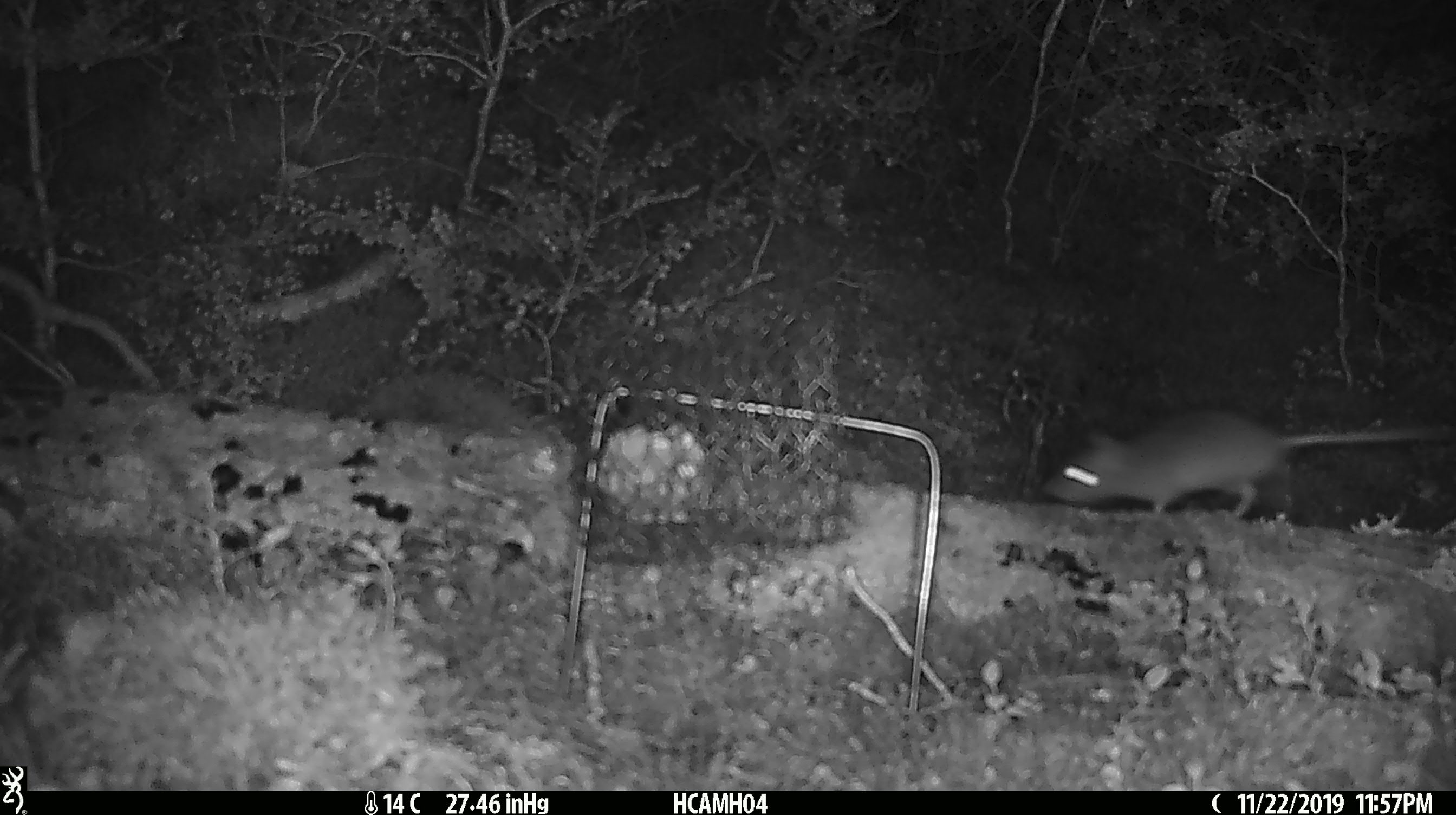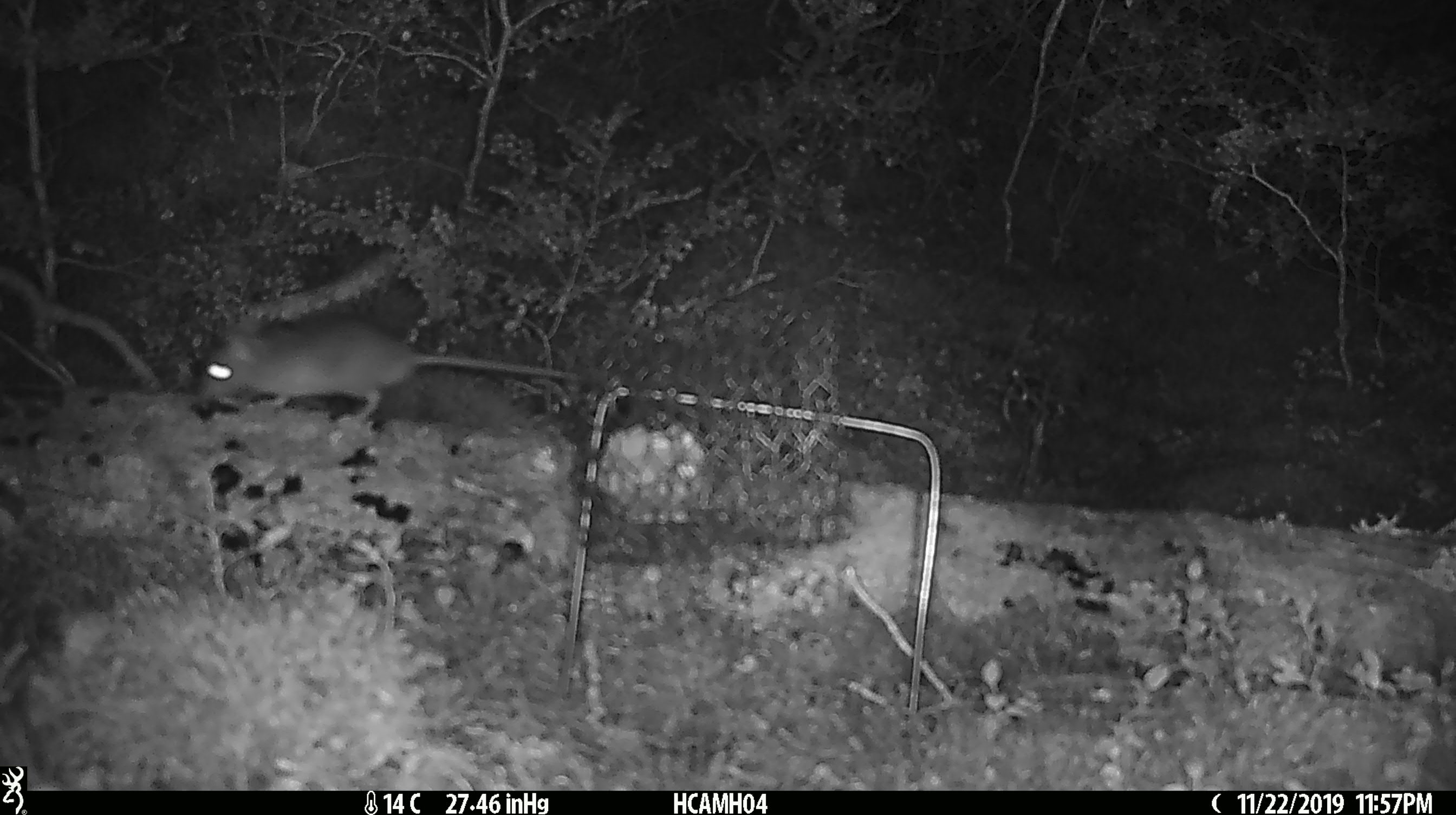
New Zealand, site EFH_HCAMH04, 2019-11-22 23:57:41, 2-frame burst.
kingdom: Animalia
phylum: Chordata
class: Mammalia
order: Rodentia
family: Muridae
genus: Rattus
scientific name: Rattus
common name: rat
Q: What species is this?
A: Rat (Rattus).